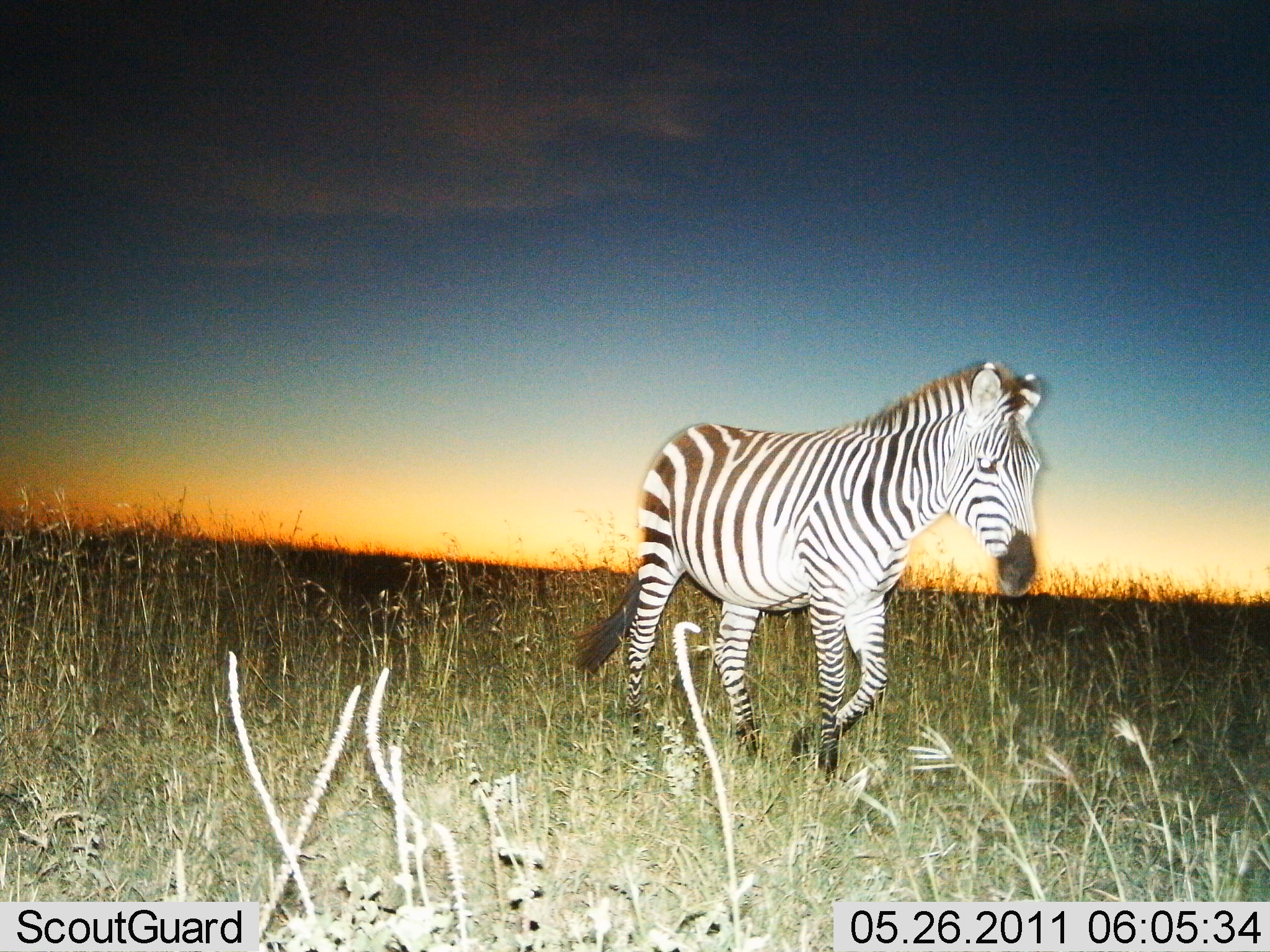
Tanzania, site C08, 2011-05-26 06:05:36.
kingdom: Animalia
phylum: Chordata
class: Mammalia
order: Perissodactyla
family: Equidae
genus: Equus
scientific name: Equus quagga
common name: plains zebra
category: zebra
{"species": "zebra (plains zebra) (Equus quagga)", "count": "1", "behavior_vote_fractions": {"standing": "0%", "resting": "0%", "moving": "100%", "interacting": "0%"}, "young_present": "0%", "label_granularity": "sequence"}